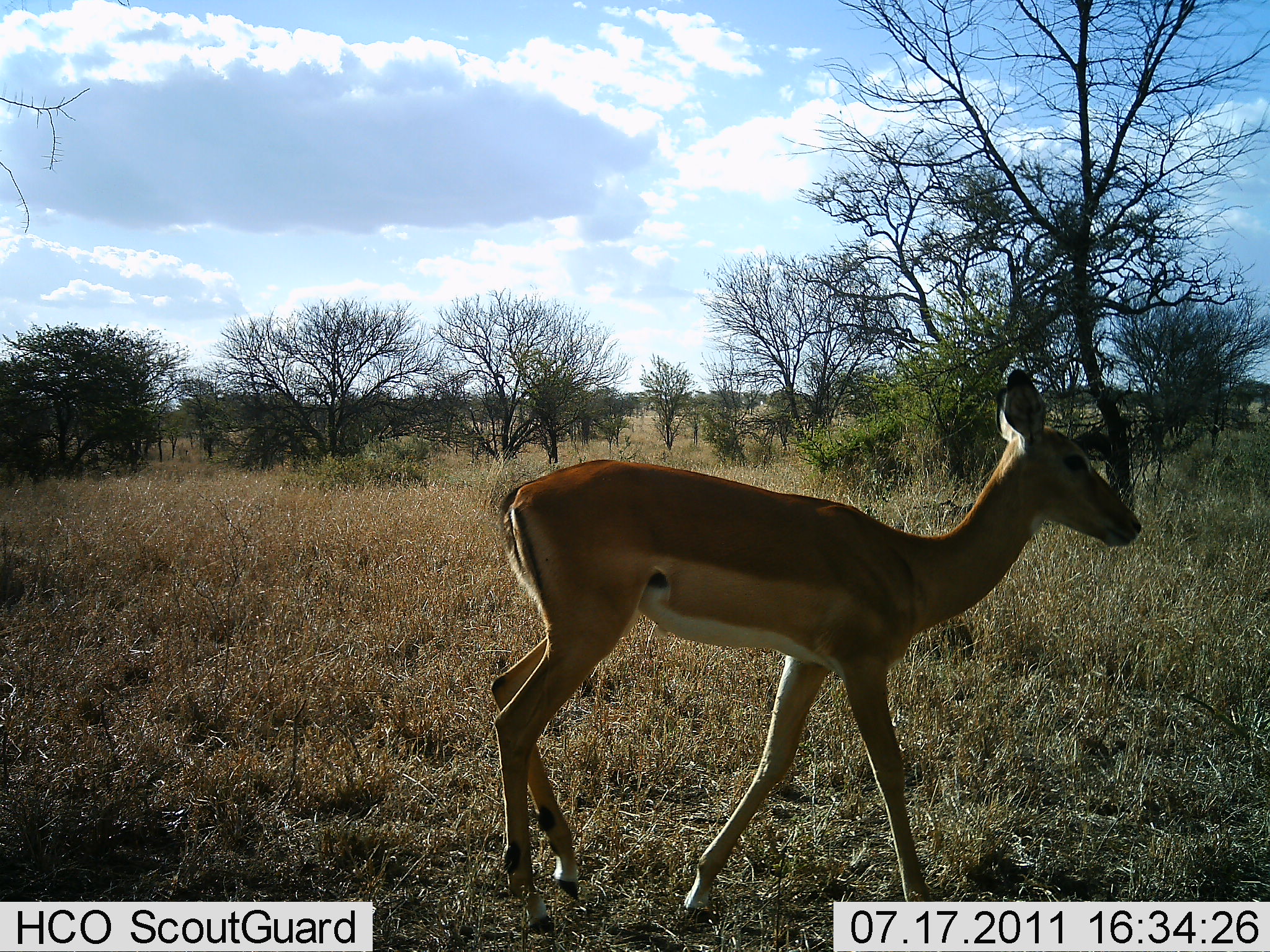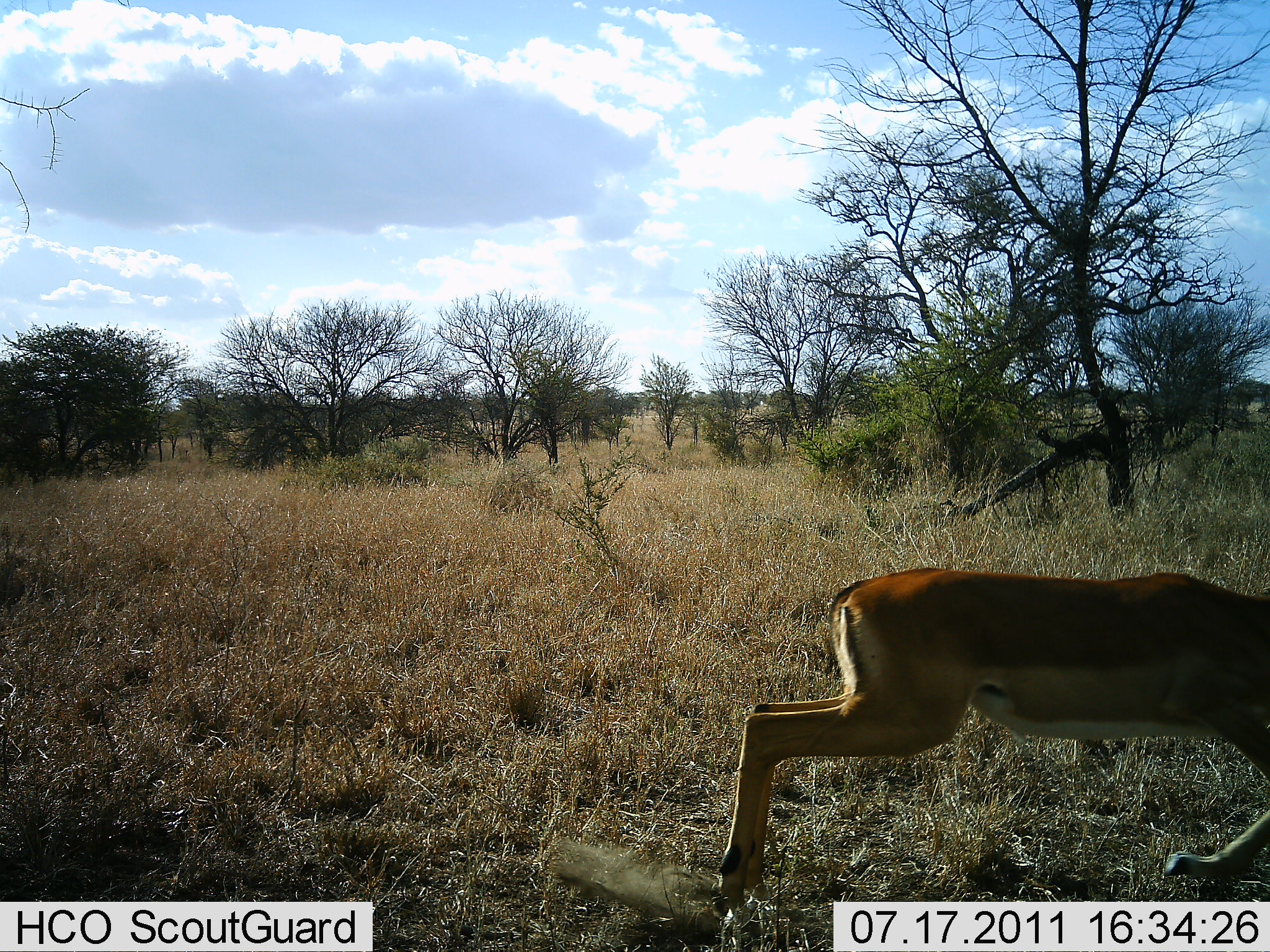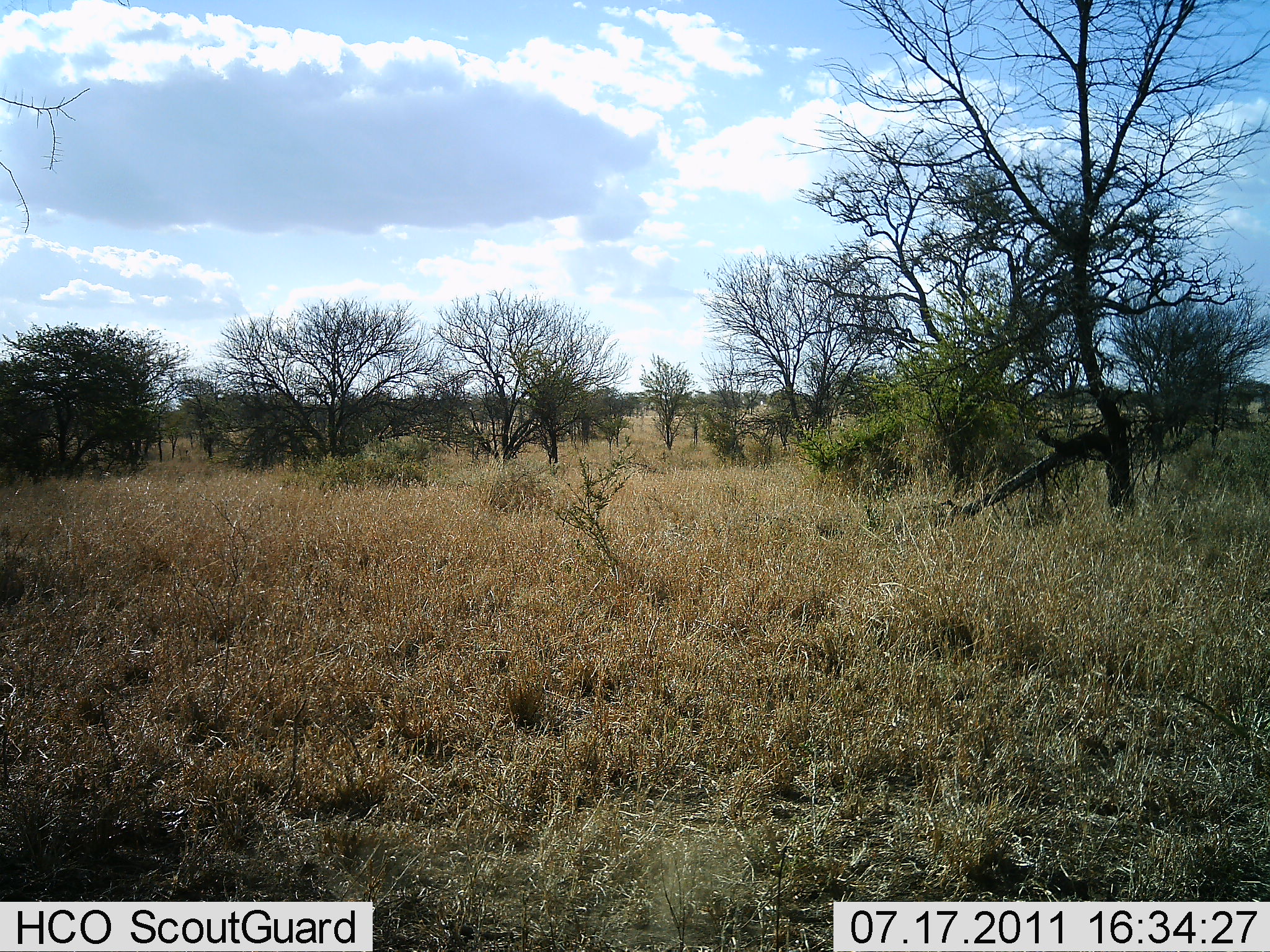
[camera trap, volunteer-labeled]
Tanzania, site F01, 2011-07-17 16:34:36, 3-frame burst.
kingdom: Animalia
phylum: Chordata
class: Mammalia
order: Artiodactyla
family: Bovidae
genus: Aepyceros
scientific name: Aepyceros melampus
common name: impala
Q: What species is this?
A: Impala (Aepyceros melampus).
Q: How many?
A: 1.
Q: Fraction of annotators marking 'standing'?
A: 0%.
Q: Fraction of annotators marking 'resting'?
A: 0%.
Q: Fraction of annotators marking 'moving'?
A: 100%.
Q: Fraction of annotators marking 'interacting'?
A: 0%.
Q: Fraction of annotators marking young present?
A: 0%.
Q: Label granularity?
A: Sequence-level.